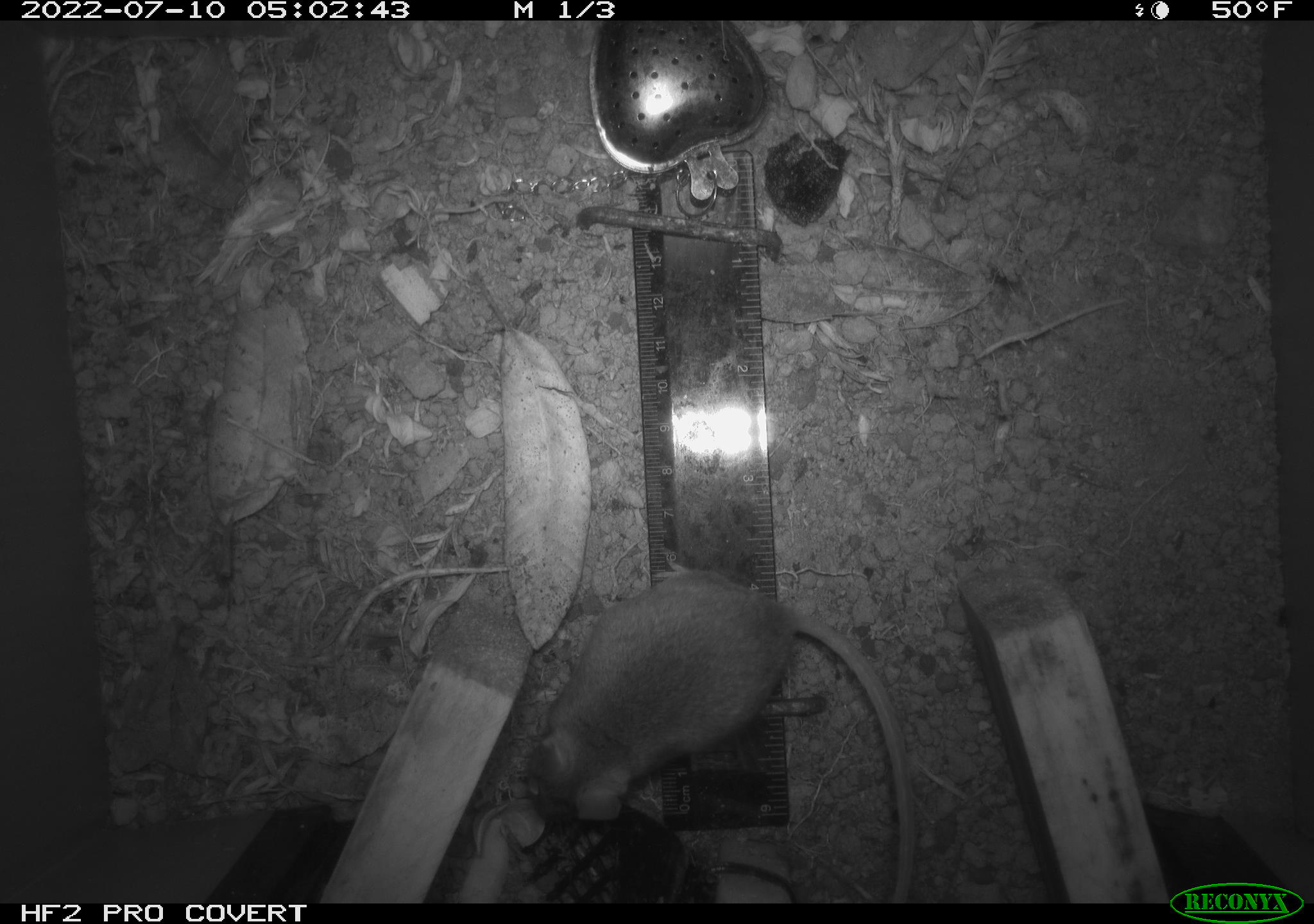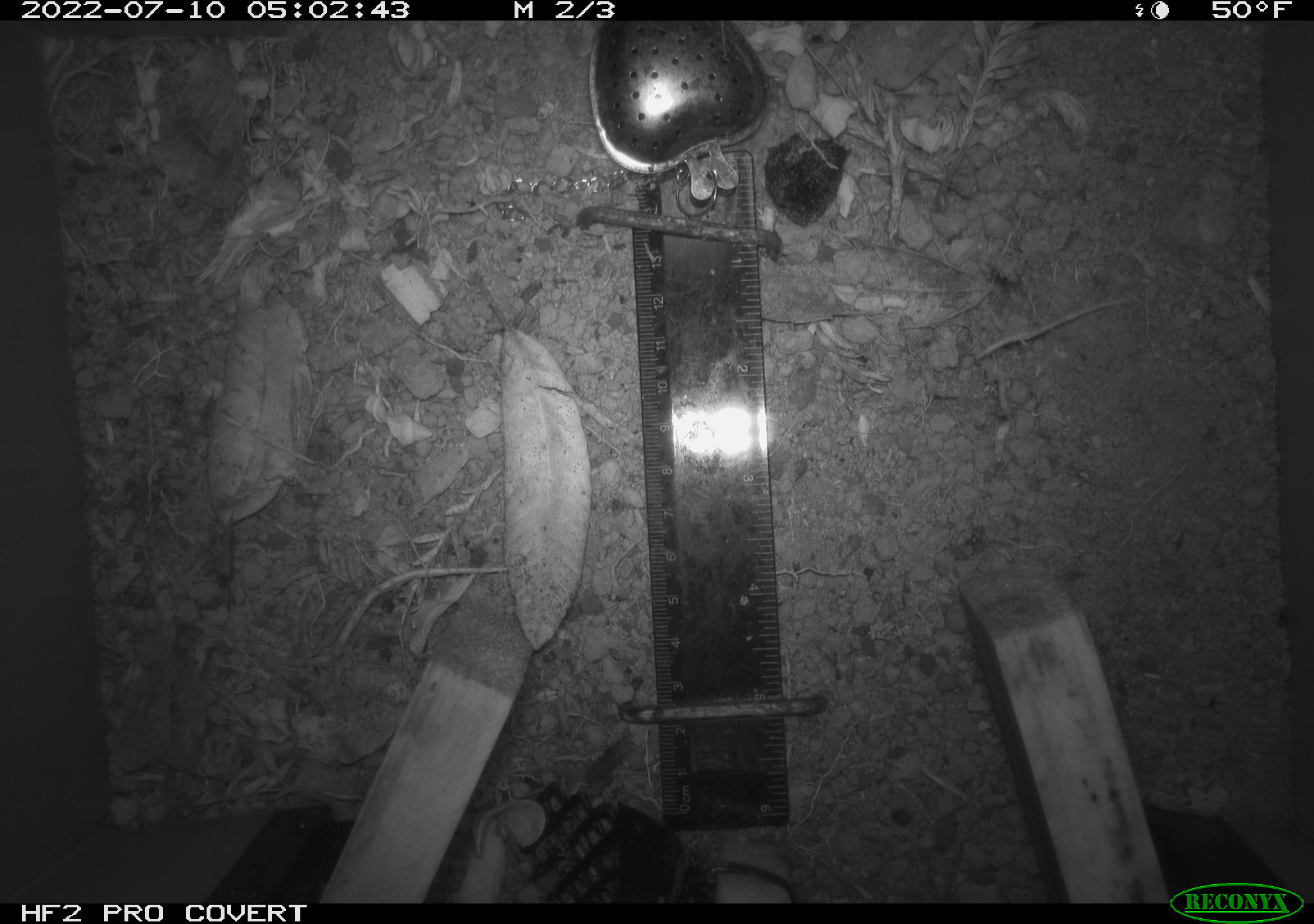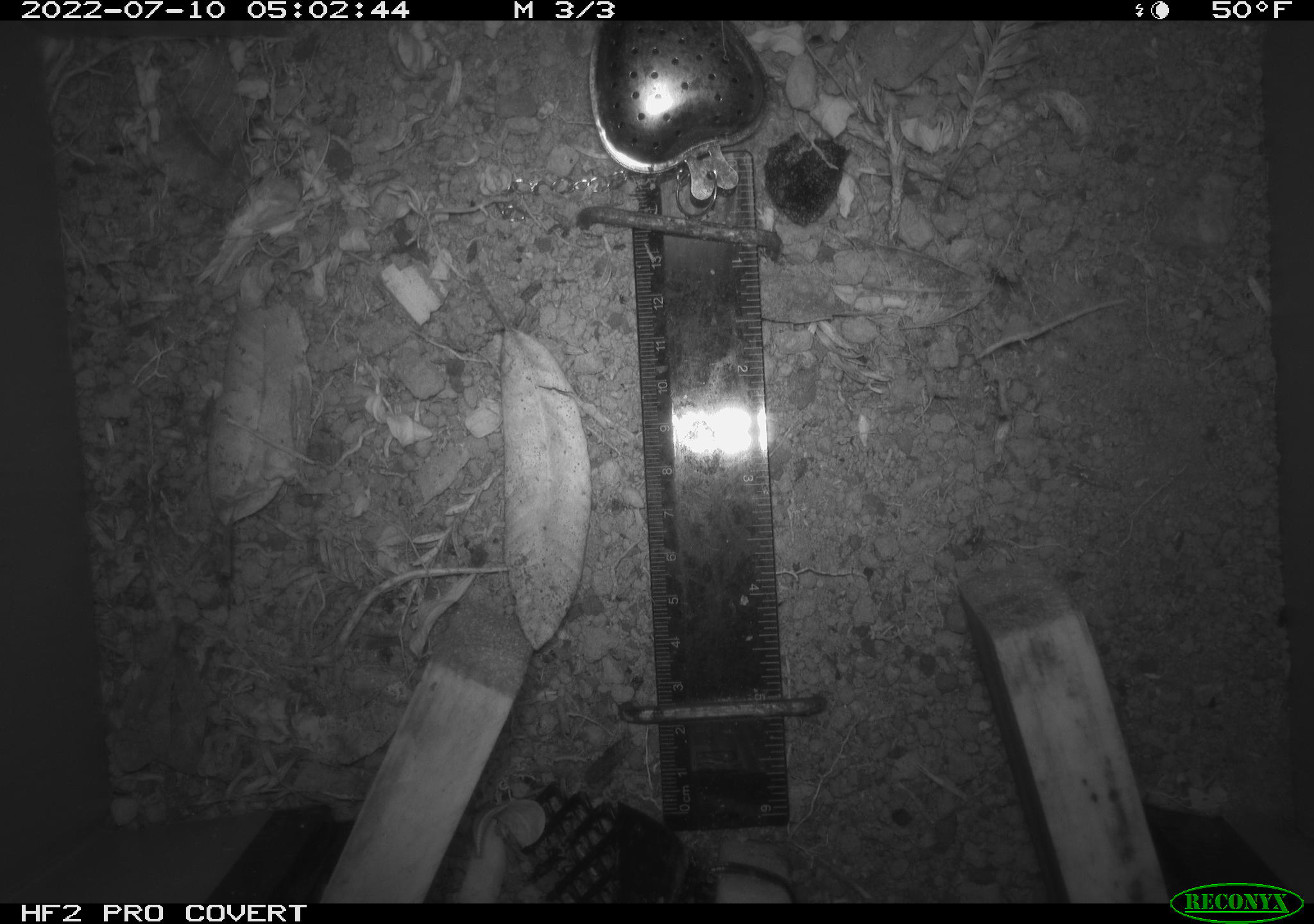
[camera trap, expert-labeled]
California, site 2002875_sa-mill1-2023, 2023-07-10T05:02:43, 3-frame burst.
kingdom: Animalia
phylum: Chordata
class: Mammalia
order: Rodentia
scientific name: Rodentia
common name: mouse species